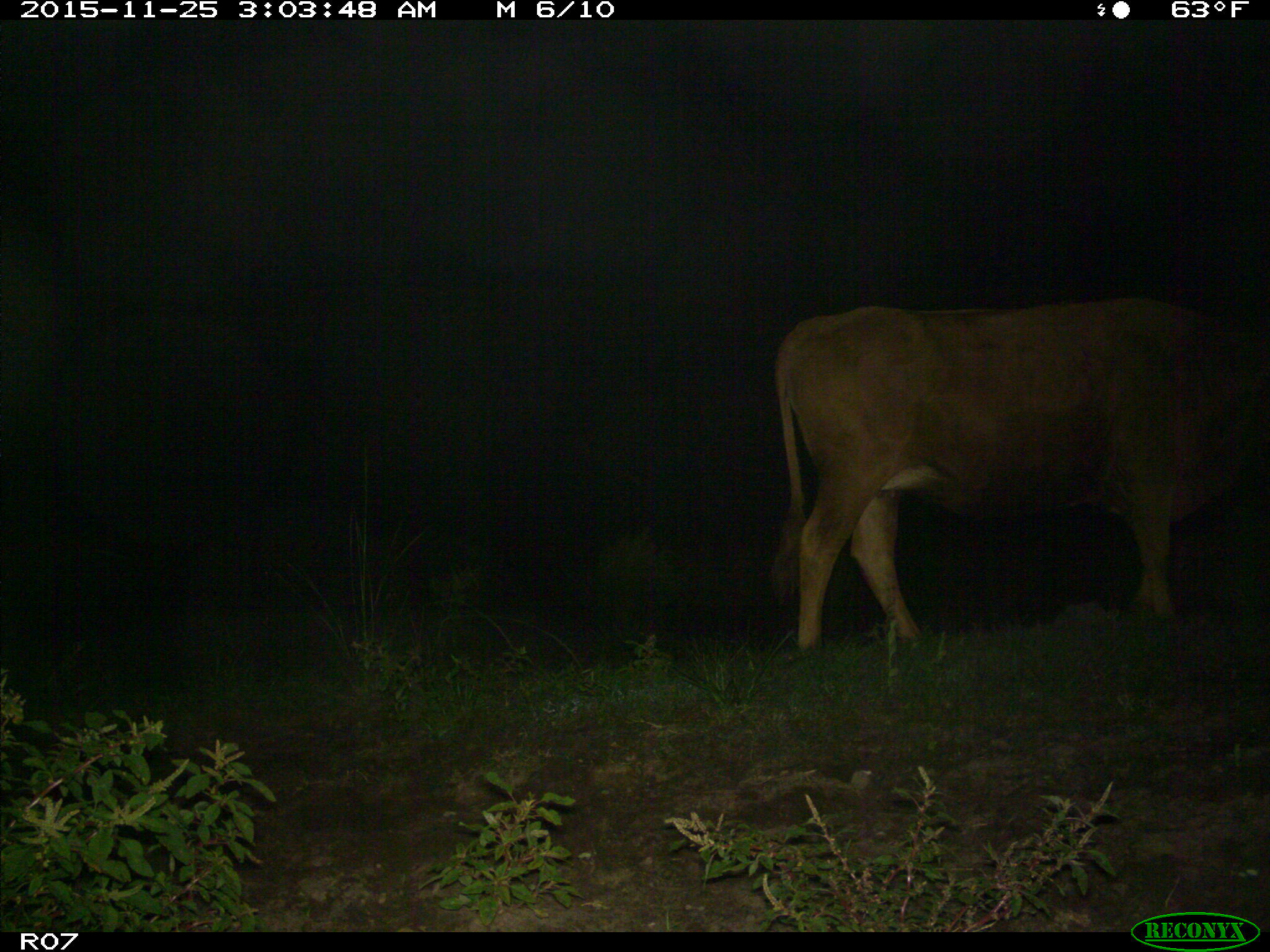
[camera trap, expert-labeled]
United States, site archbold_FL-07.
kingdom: Animalia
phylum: Chordata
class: Mammalia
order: Artiodactyla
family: Bovidae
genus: Bos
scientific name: Bos taurus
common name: domestic cow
Bos taurus (domestic cow).